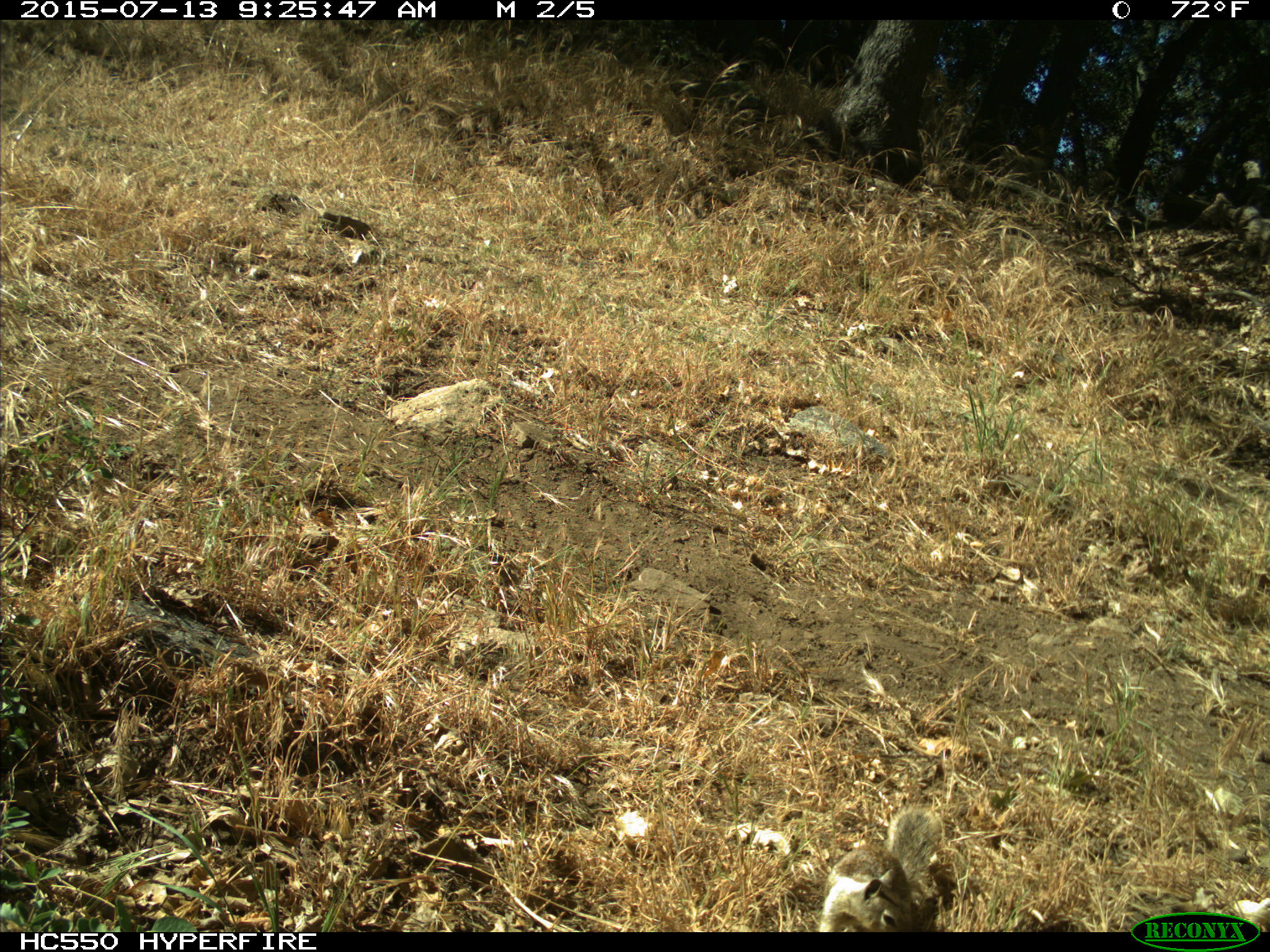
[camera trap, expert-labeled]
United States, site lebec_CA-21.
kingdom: Animalia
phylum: Chordata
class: Mammalia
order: Rodentia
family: Sciuridae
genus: Otospermophilus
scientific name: Otospermophilus beecheyi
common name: california ground squirrel